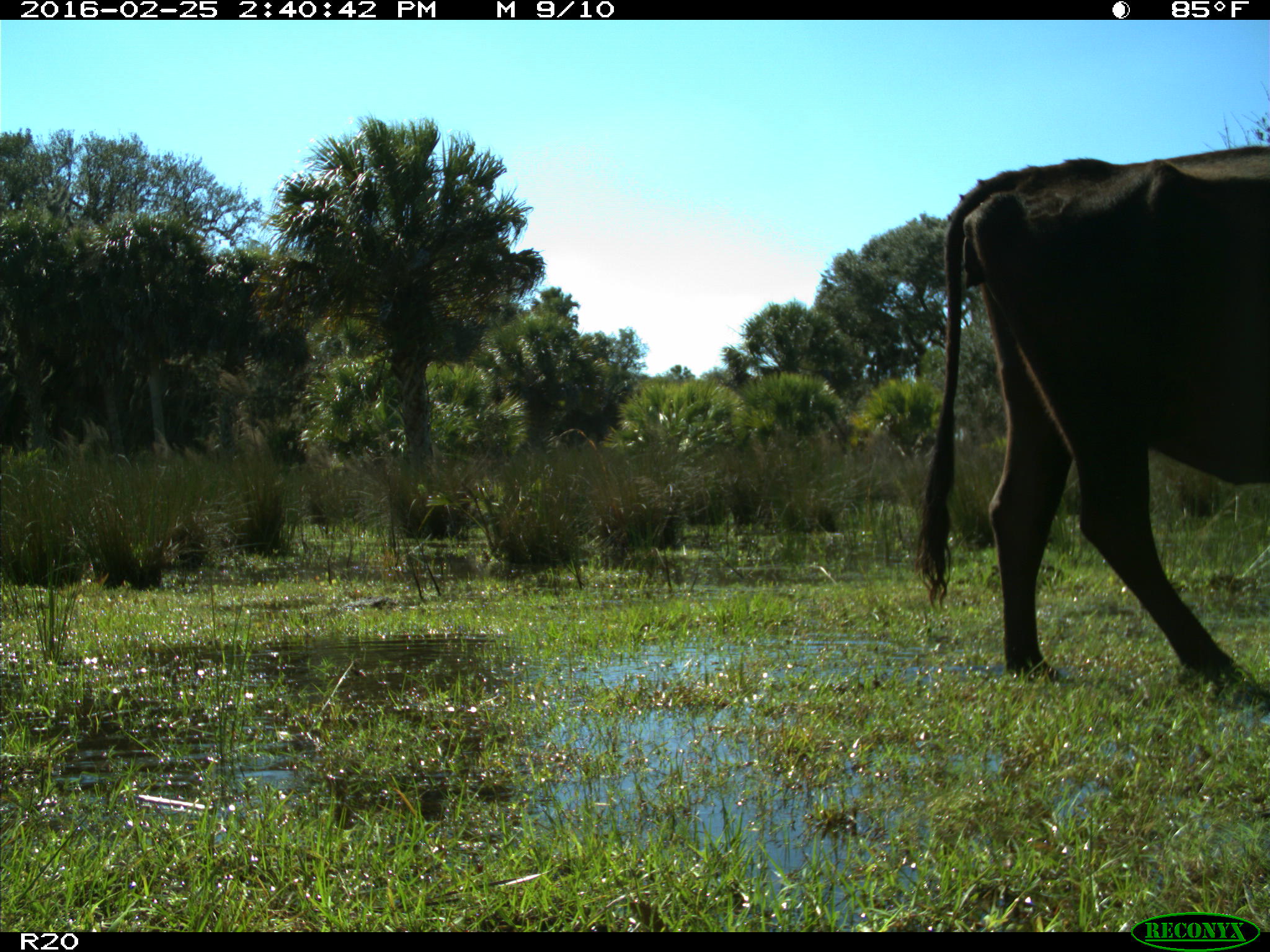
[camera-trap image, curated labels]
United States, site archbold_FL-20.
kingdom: Animalia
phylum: Chordata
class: Mammalia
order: Artiodactyla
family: Bovidae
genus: Bos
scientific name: Bos taurus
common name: domestic cow